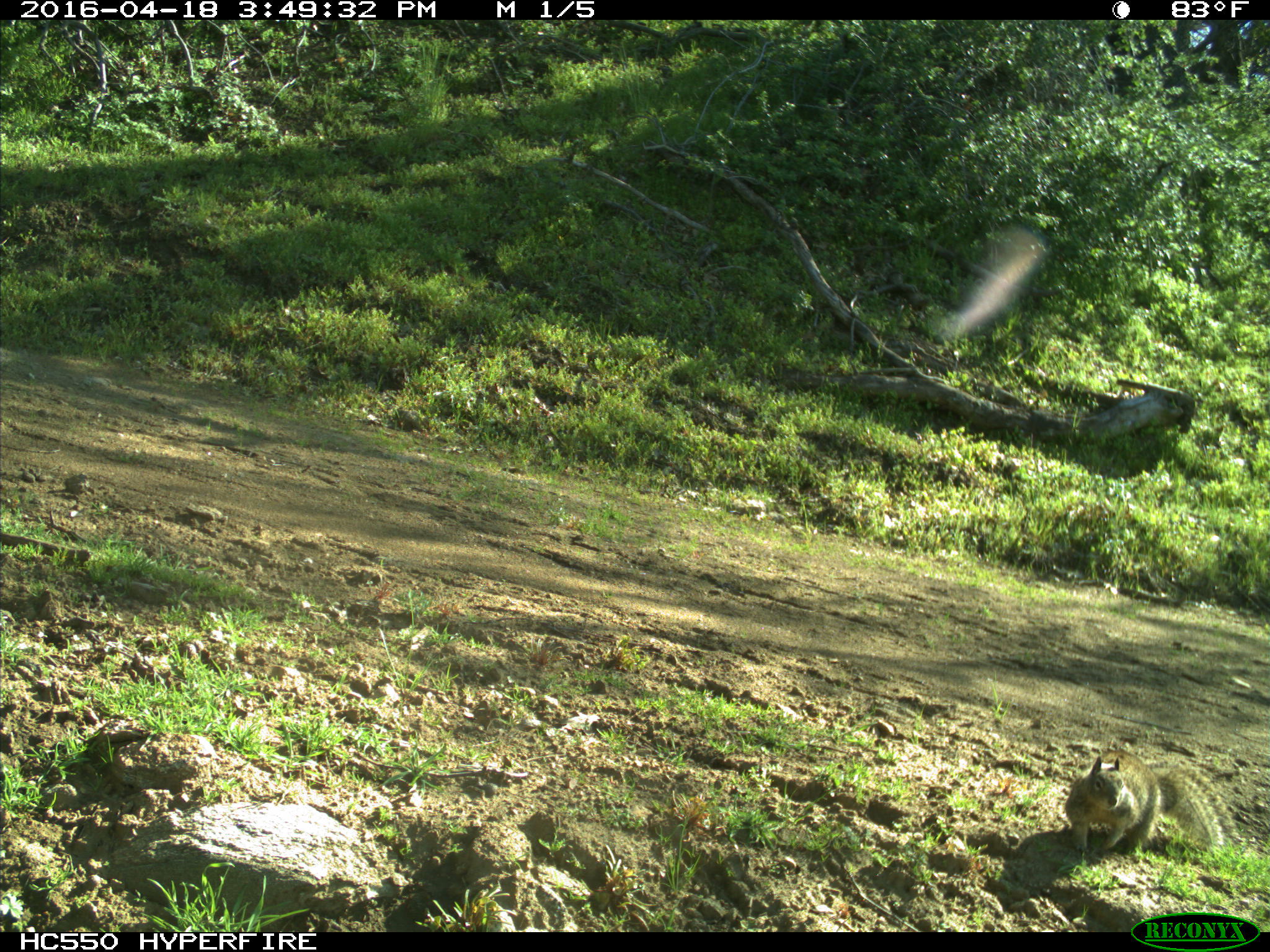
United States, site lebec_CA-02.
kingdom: Animalia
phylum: Chordata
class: Mammalia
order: Rodentia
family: Sciuridae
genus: Otospermophilus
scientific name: Otospermophilus beecheyi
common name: california ground squirrel